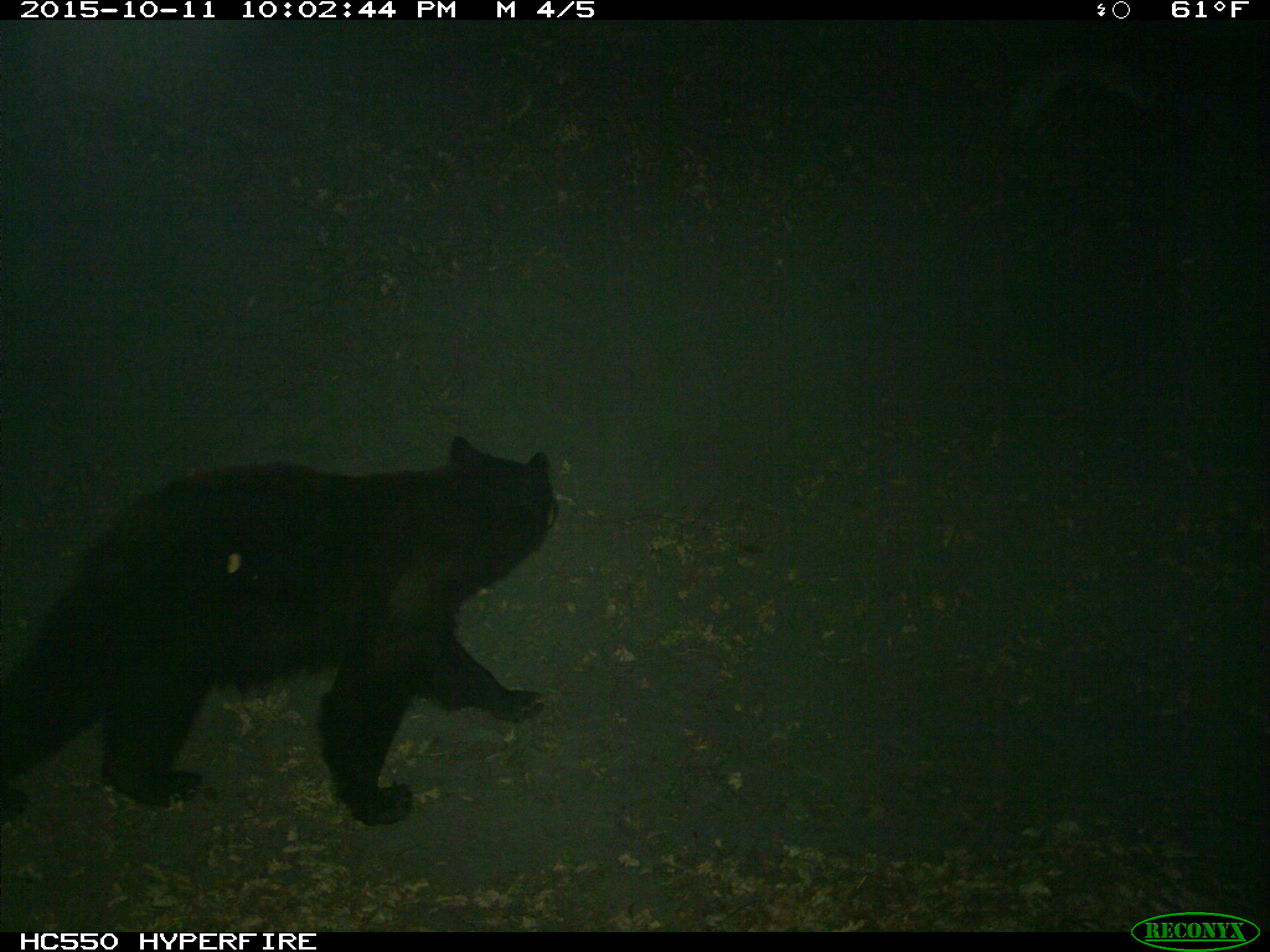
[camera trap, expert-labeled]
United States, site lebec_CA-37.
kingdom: Animalia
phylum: Chordata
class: Mammalia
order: Carnivora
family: Ursidae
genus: Ursus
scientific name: Ursus americanus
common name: american black bear